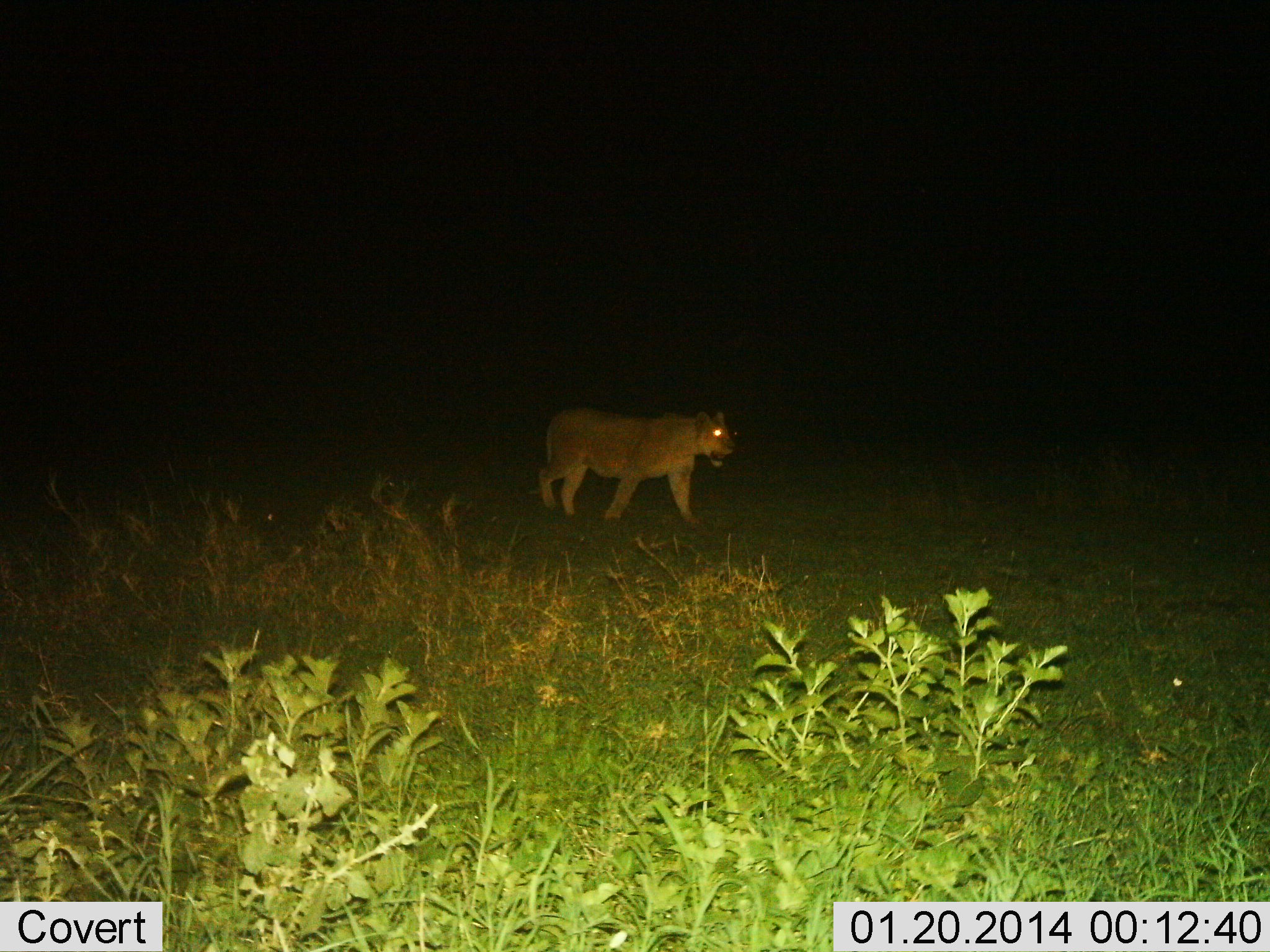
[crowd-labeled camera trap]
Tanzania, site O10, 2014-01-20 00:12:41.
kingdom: Animalia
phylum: Chordata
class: Mammalia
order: Carnivora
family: Felidae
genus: Panthera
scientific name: Panthera leo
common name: lion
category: lionfemale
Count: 1.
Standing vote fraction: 0%.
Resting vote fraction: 0%.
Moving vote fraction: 100%.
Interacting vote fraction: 0%.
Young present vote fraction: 0%.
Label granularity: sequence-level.